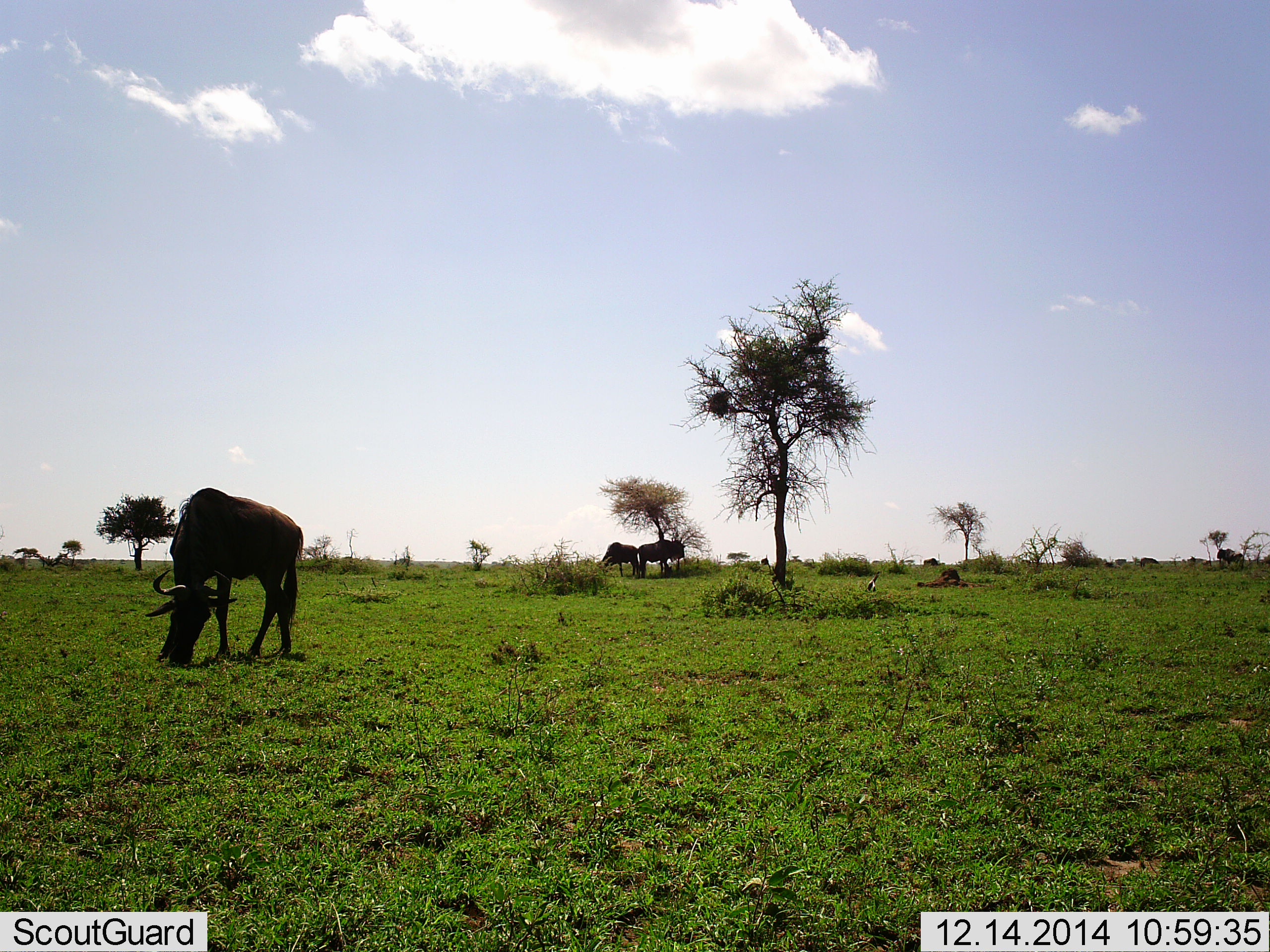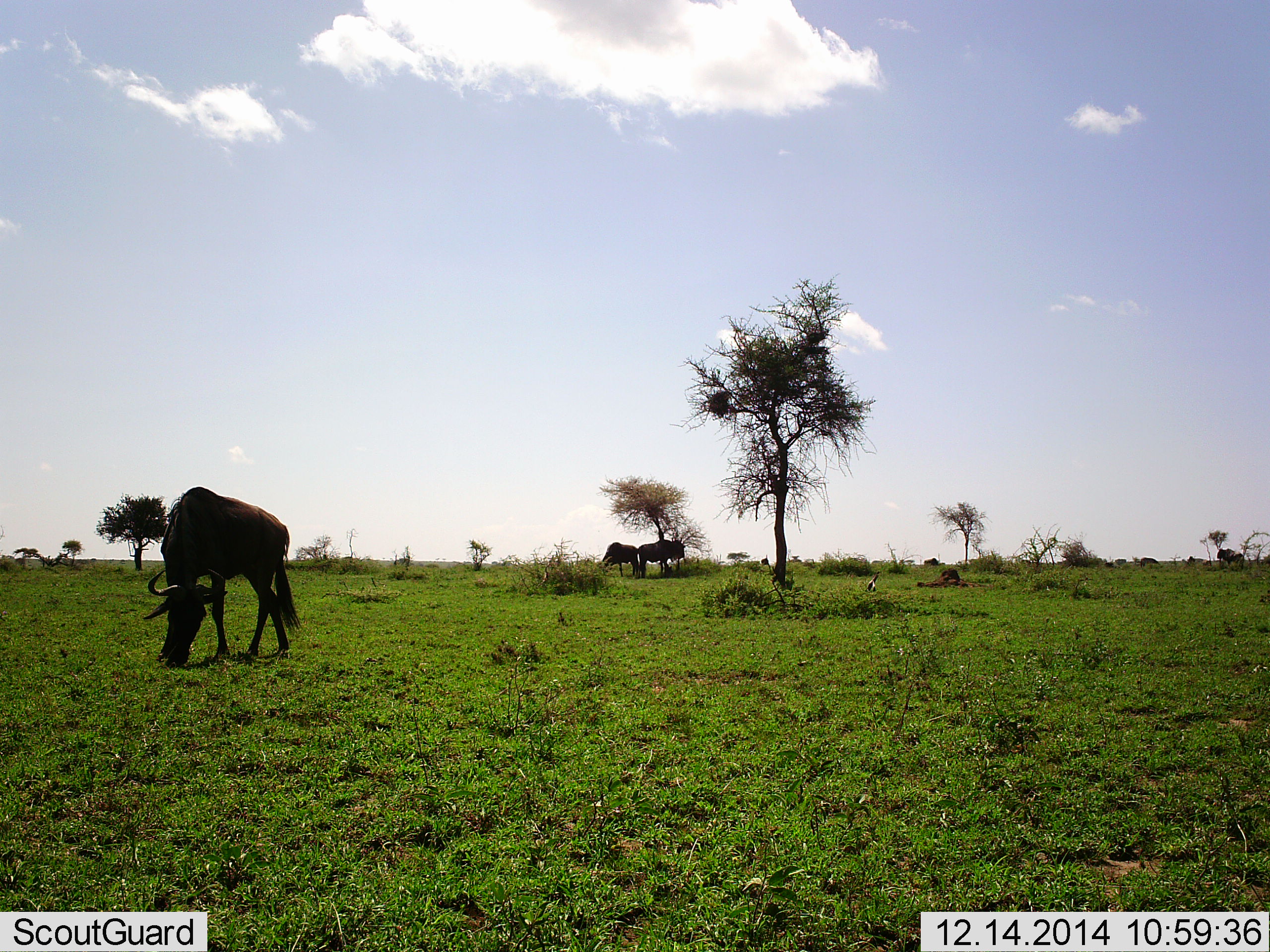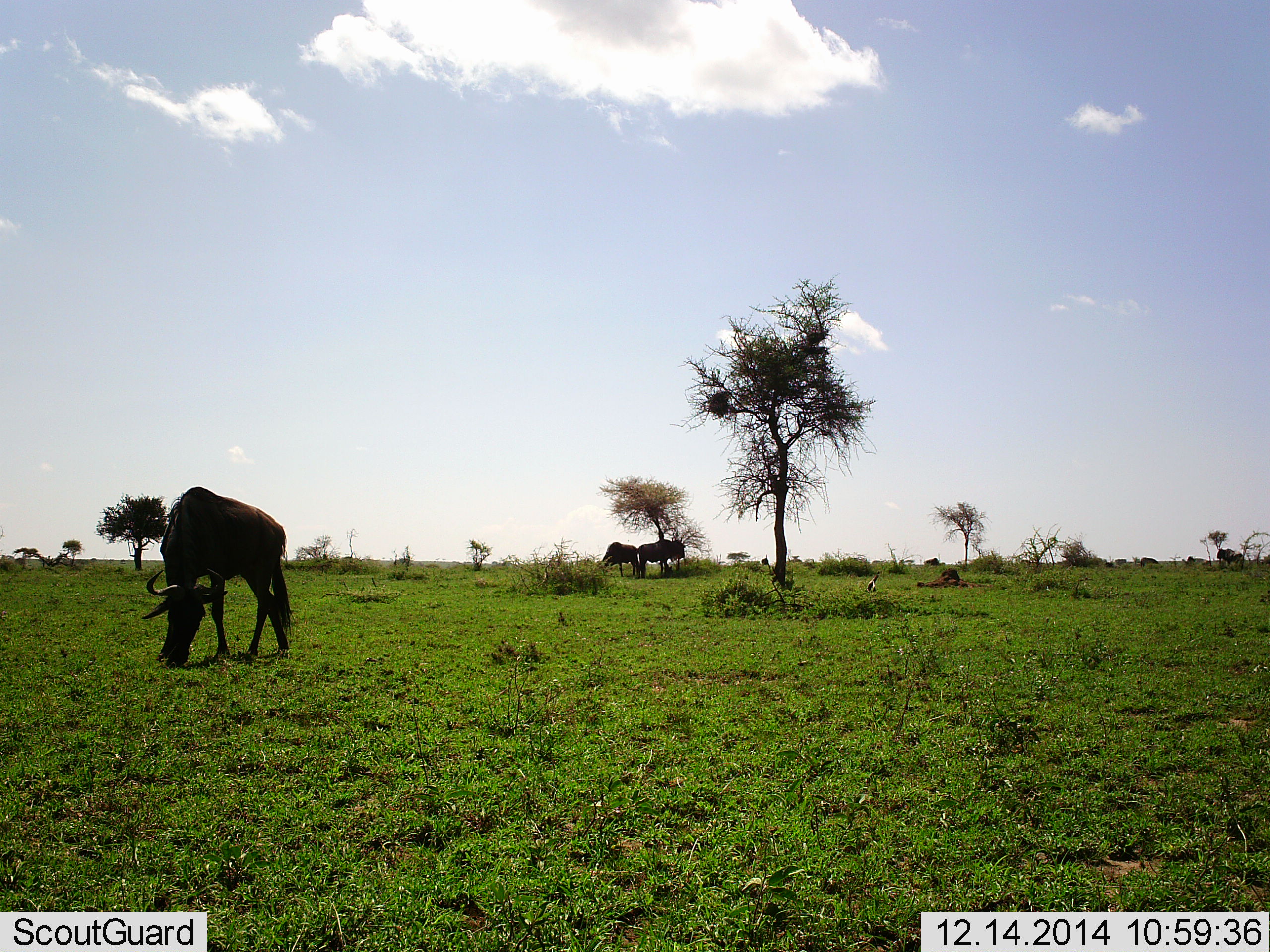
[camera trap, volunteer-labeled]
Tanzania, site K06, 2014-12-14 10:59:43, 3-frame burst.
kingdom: Animalia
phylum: Chordata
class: Mammalia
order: Artiodactyla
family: Bovidae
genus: Connochaetes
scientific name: Connochaetes taurinus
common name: blue wildebeest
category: wildebeest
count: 3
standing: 50%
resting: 10%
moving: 0%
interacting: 0%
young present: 0%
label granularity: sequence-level